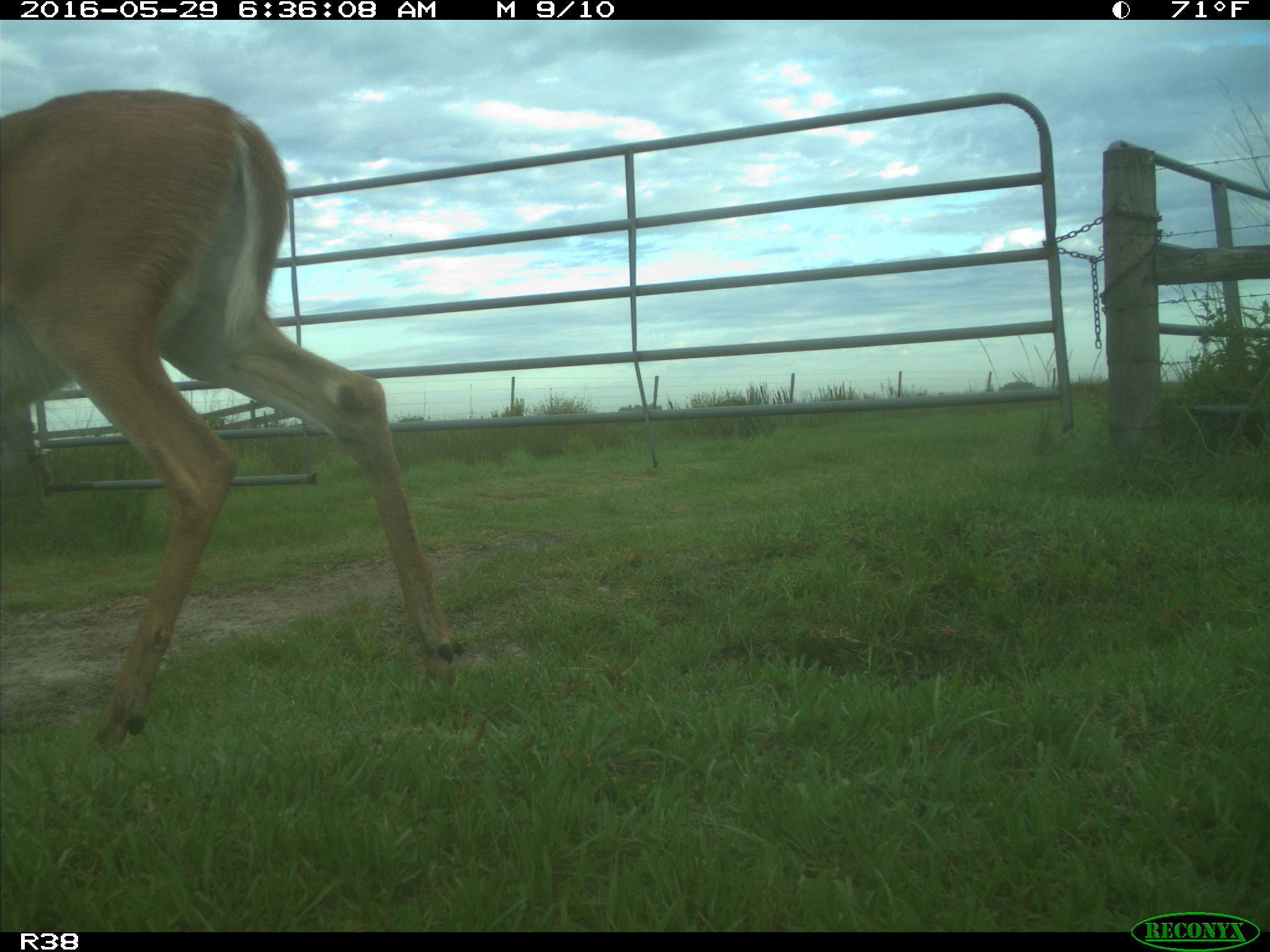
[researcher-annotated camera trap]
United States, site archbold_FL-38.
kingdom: Animalia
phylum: Chordata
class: Mammalia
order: Artiodactyla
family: Cervidae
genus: Odocoileus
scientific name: Odocoileus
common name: deer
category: unidentified deer